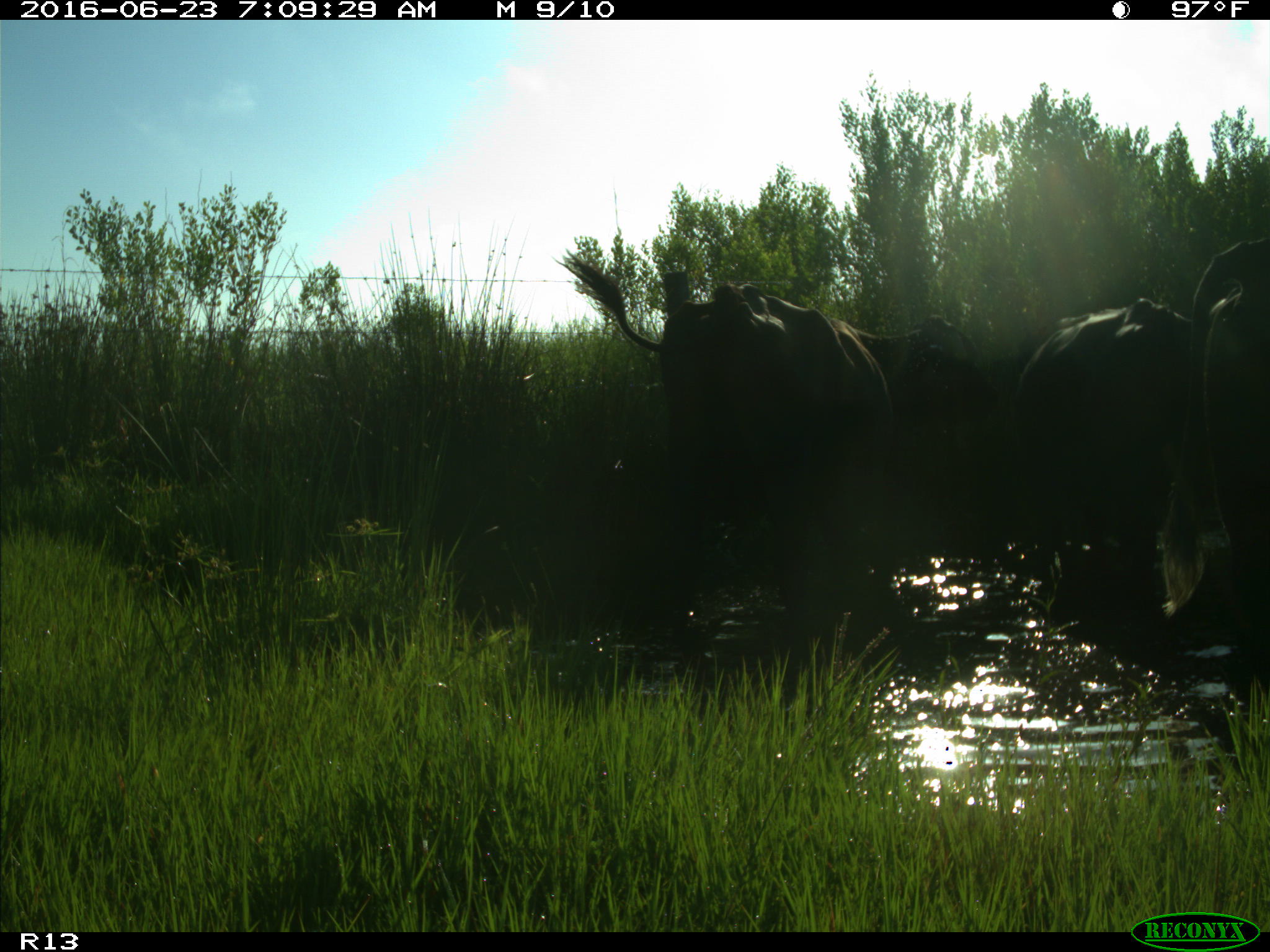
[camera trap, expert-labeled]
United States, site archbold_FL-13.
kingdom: Animalia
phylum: Chordata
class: Mammalia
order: Artiodactyla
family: Bovidae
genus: Bos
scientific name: Bos taurus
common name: domestic cow